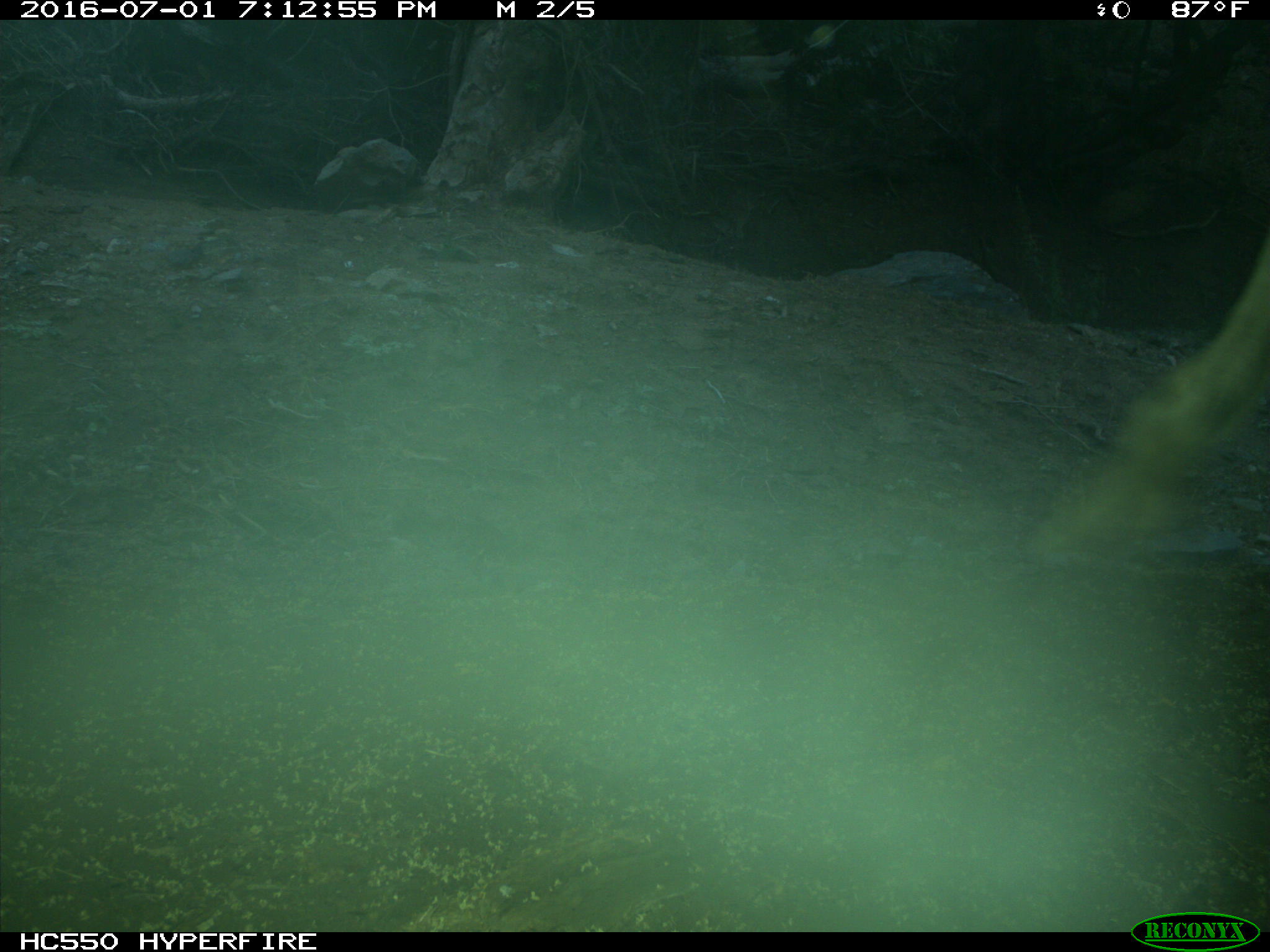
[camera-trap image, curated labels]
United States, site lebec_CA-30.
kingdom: Animalia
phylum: Chordata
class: Mammalia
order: Artiodactyla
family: Bovidae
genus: Bos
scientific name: Bos taurus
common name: domestic cow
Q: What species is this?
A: Bos taurus (domestic cow).